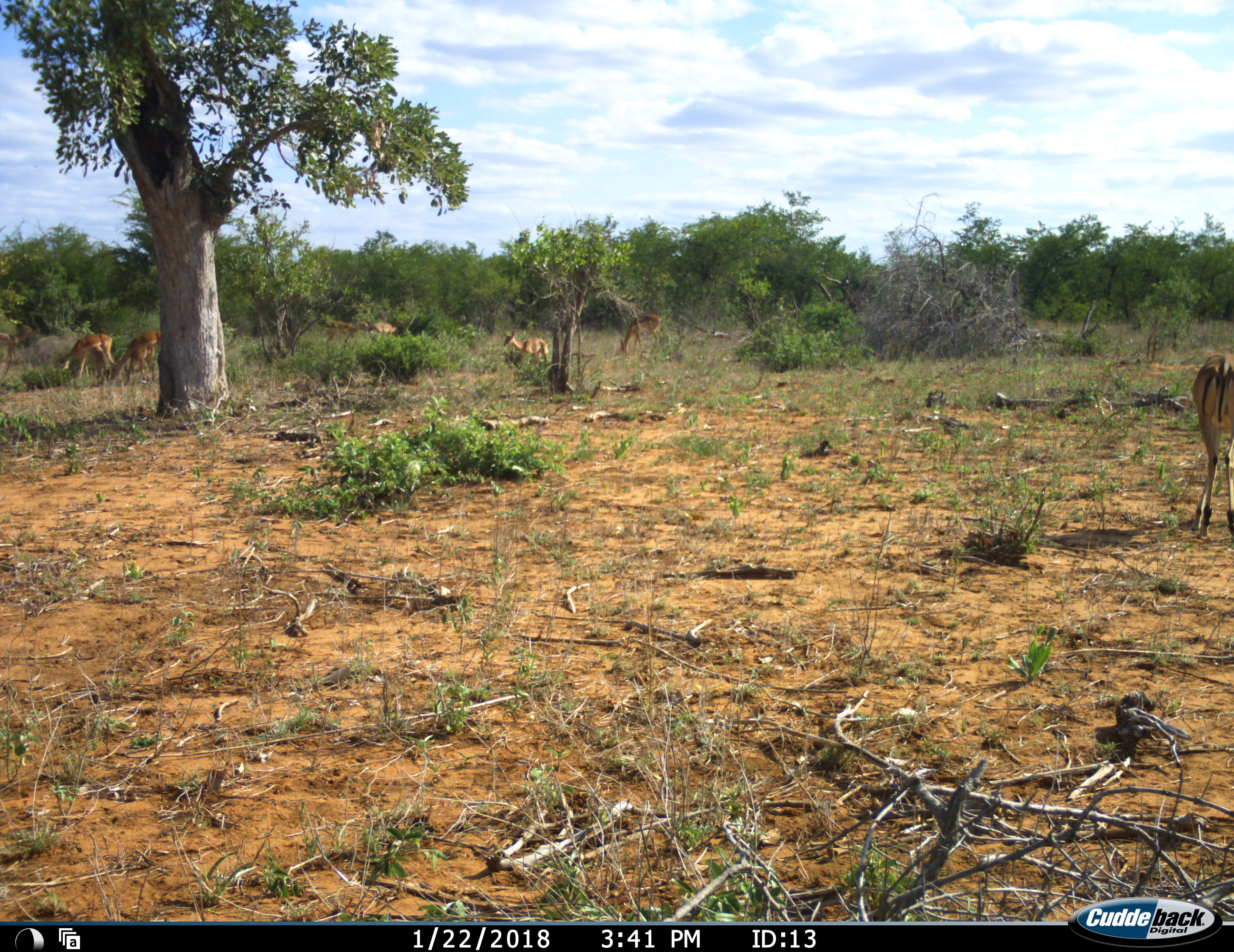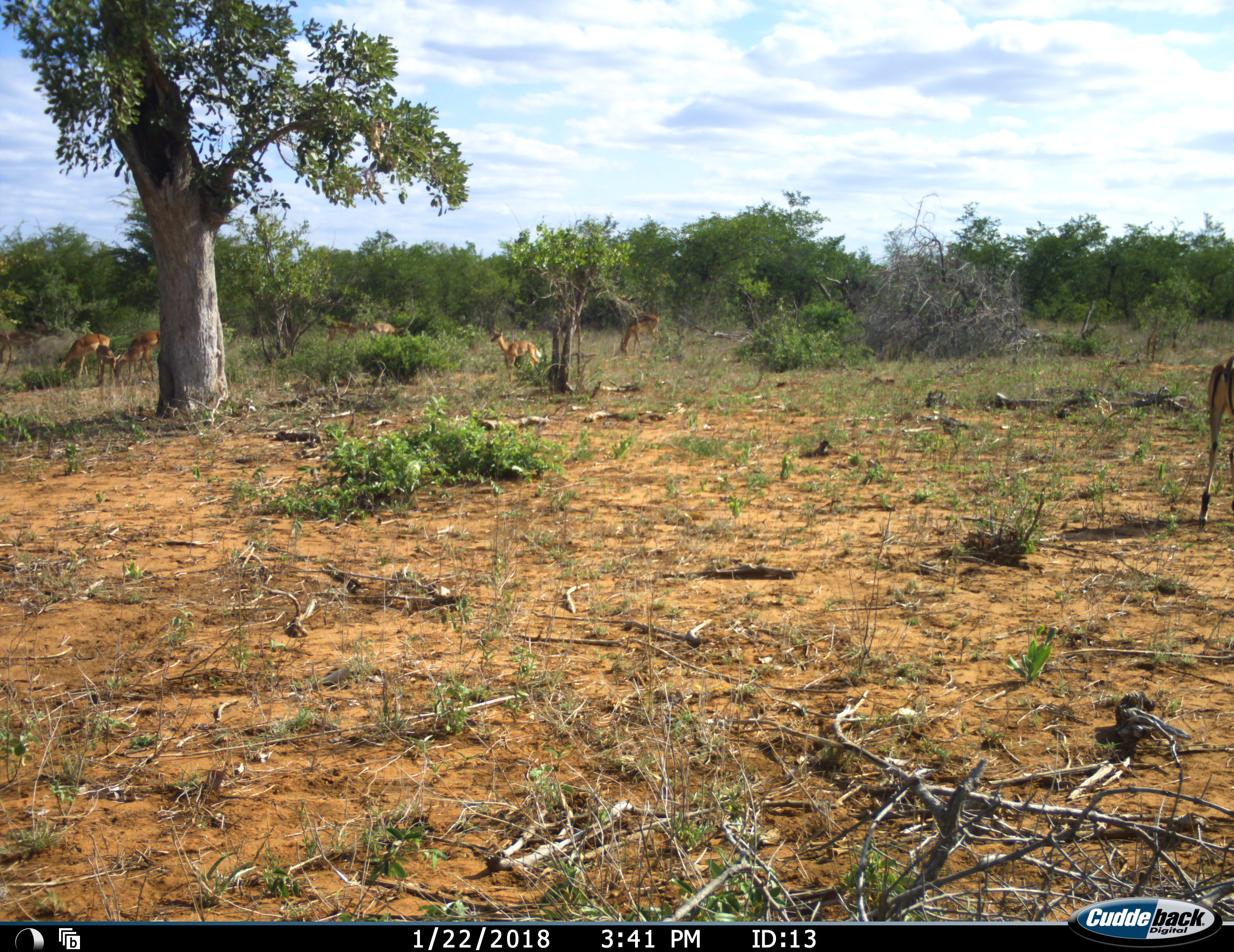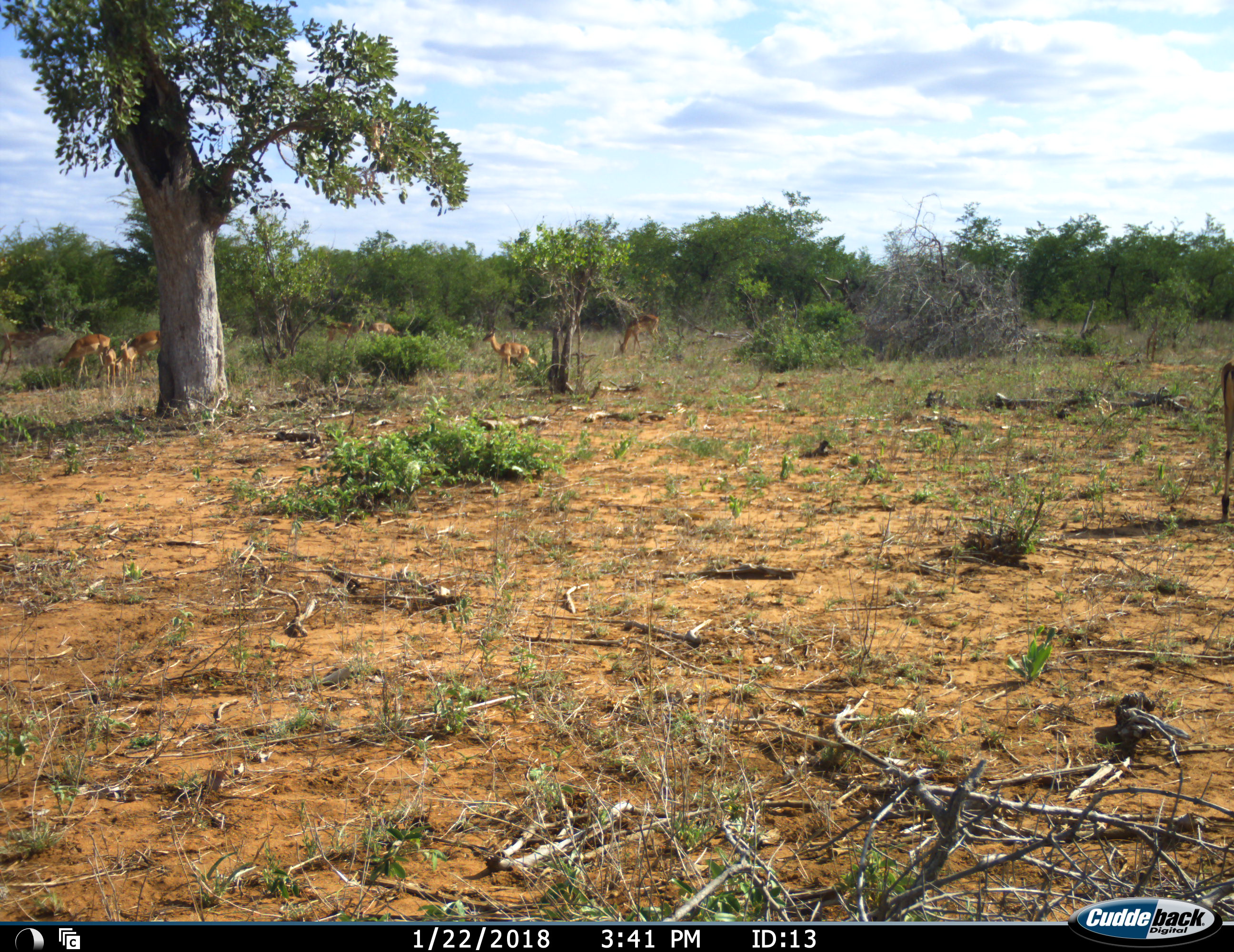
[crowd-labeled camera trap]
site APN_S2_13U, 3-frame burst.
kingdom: Animalia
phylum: Chordata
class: Mammalia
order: Artiodactyla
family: Bovidae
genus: Aepyceros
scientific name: Aepyceros melampus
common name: impala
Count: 9.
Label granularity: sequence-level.